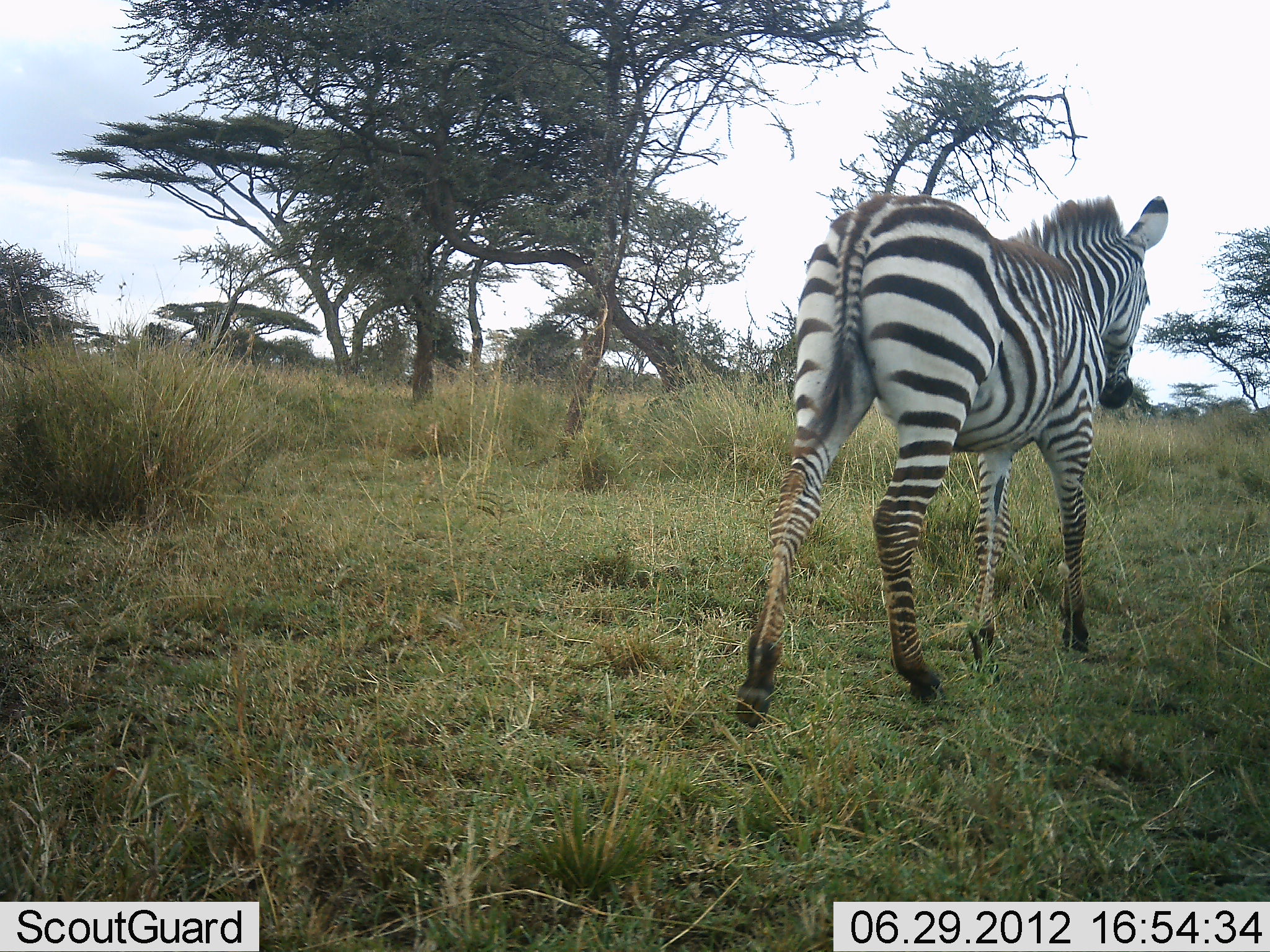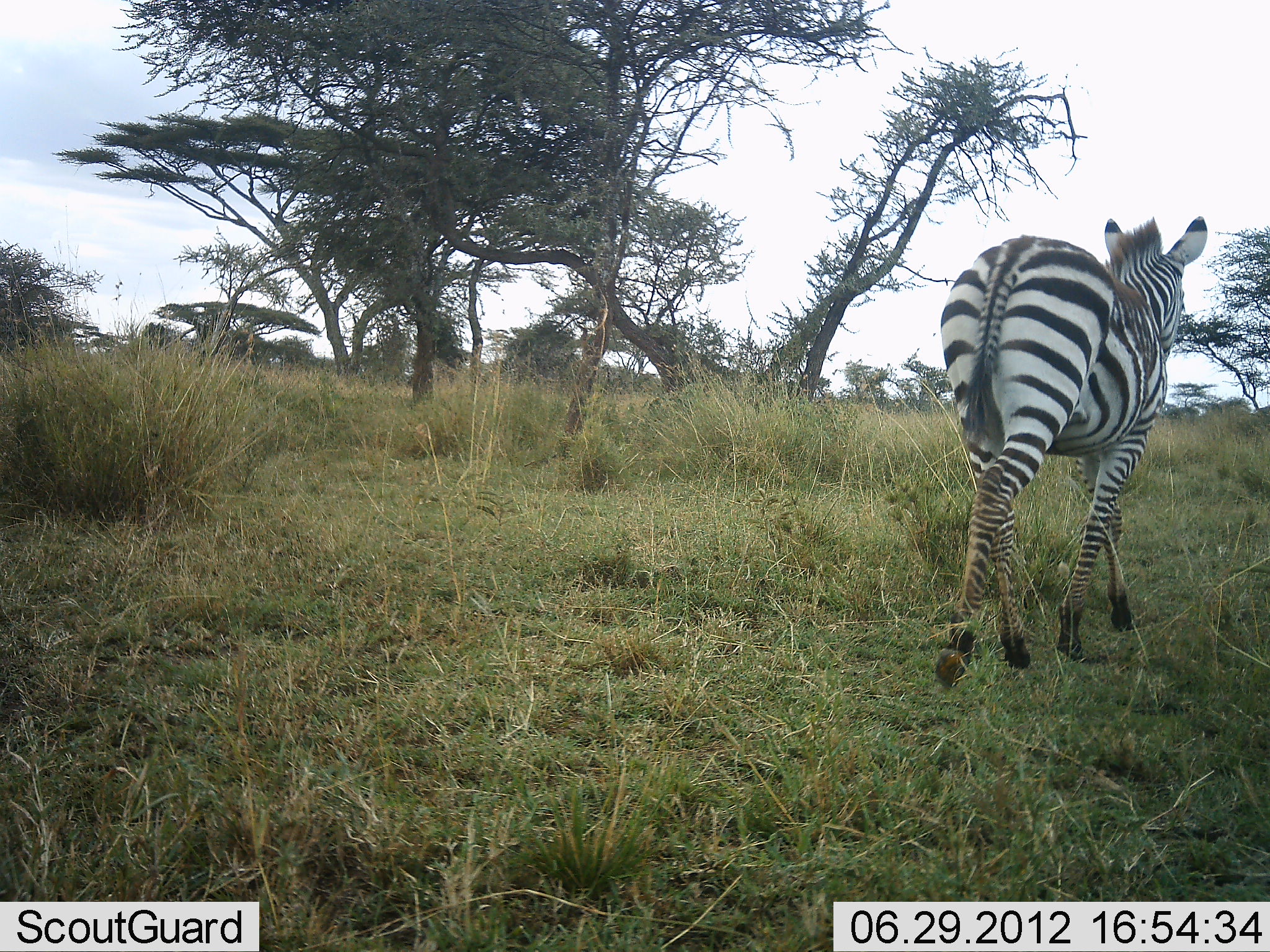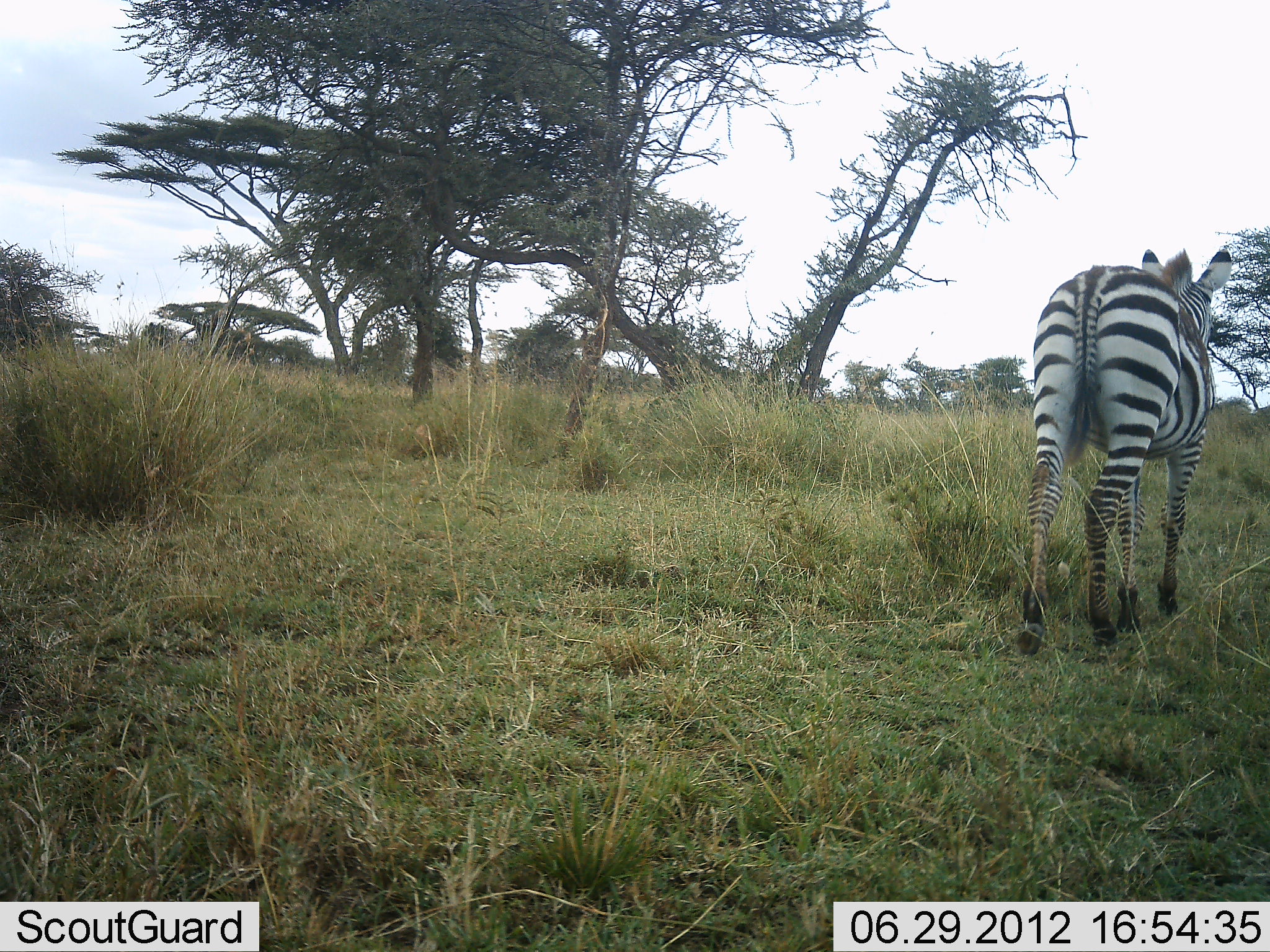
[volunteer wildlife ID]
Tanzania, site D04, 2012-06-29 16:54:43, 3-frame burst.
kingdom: Animalia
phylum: Chordata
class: Mammalia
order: Perissodactyla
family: Equidae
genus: Equus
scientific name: Equus quagga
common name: plains zebra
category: zebra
Zebra (plains zebra) (Equus quagga), count 1. Behavior (volunteer vote fractions): standing 0%, resting 0%, moving 100%, interacting 0%. Young present (vote fraction): 0%. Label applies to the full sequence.